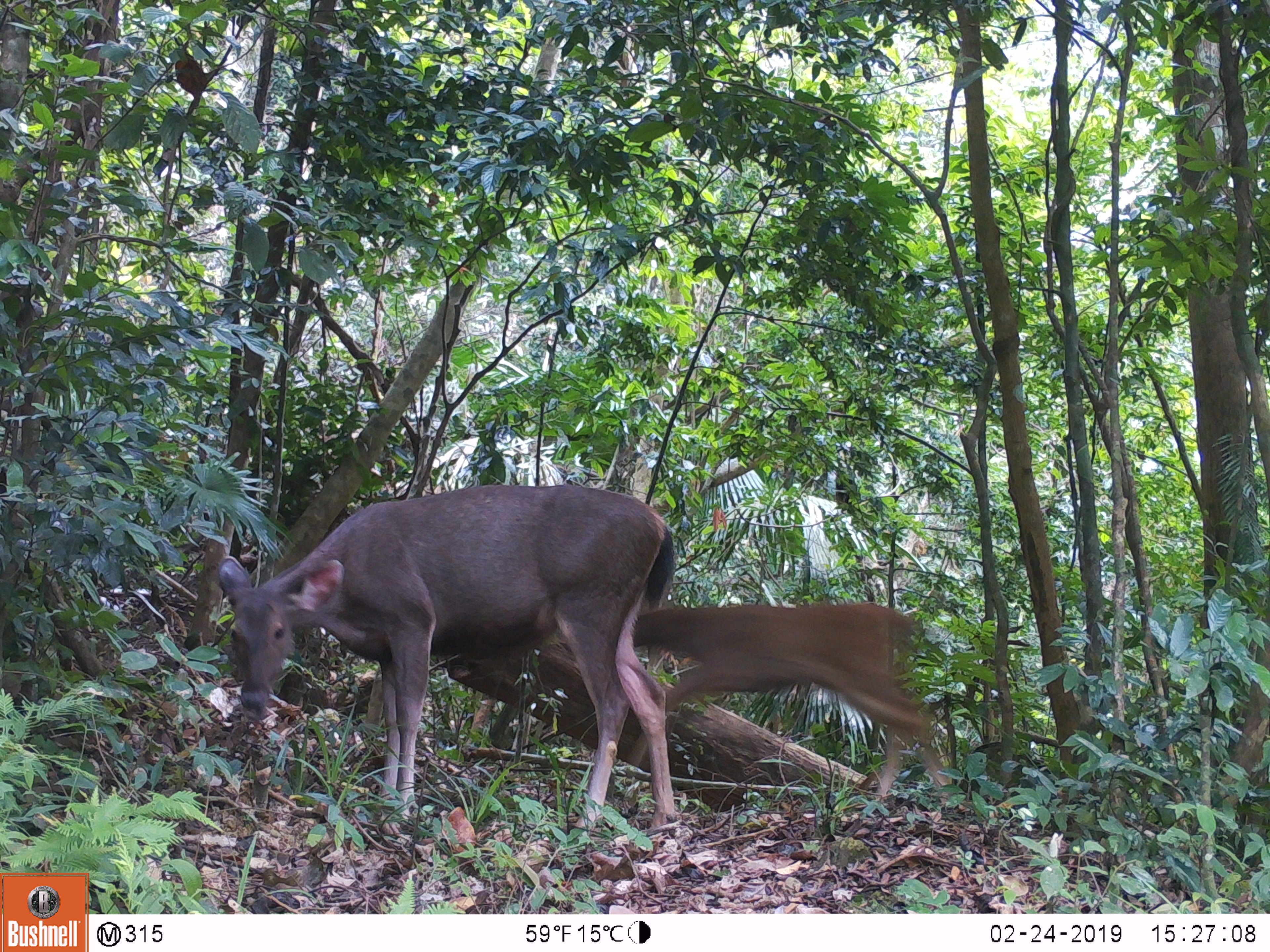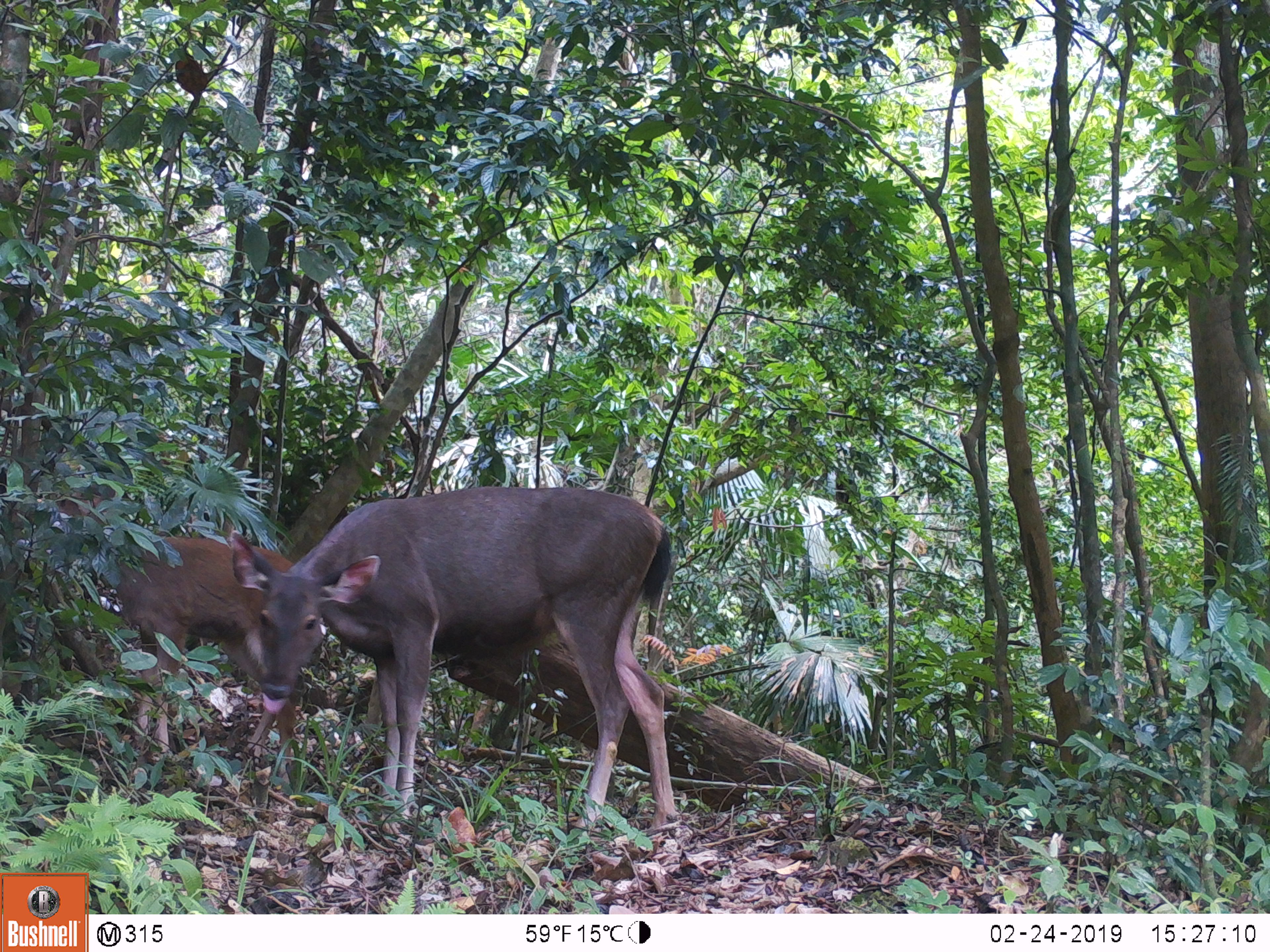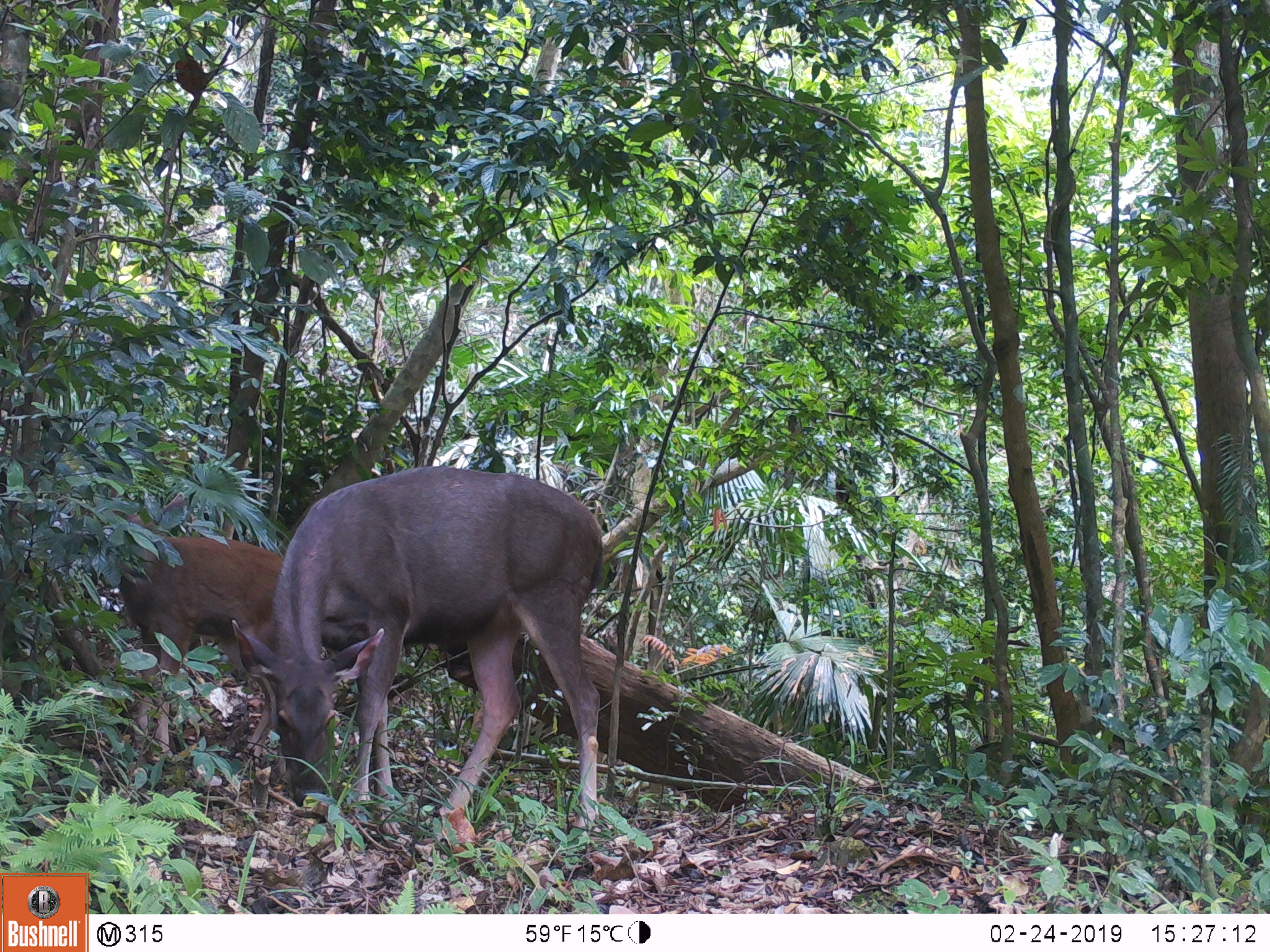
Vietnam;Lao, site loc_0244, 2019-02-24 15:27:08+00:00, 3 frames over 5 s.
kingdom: Animalia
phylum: Chordata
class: Mammalia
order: Artiodactyla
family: Cervidae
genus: Rusa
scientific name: Rusa unicolor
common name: sambar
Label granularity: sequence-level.